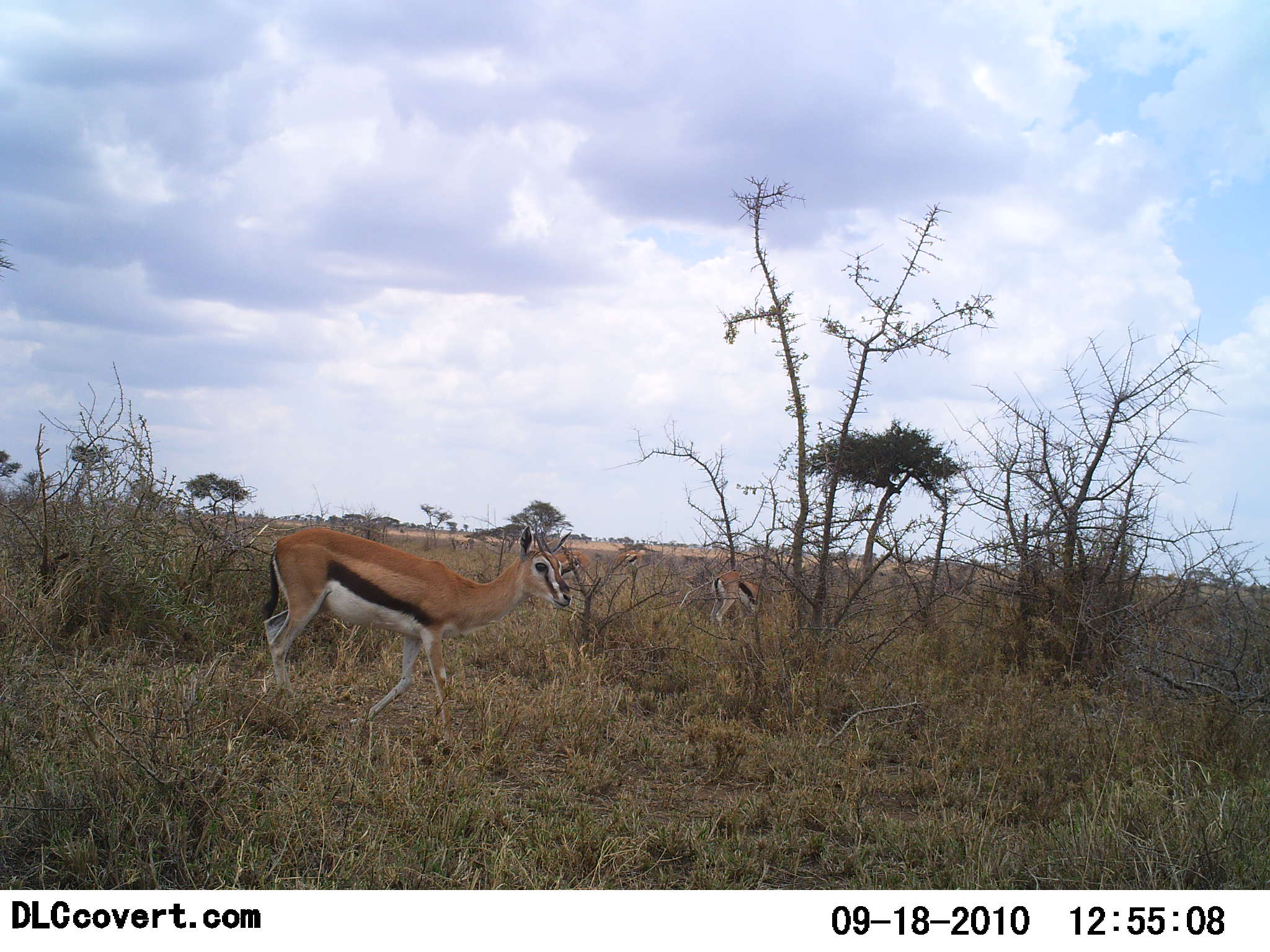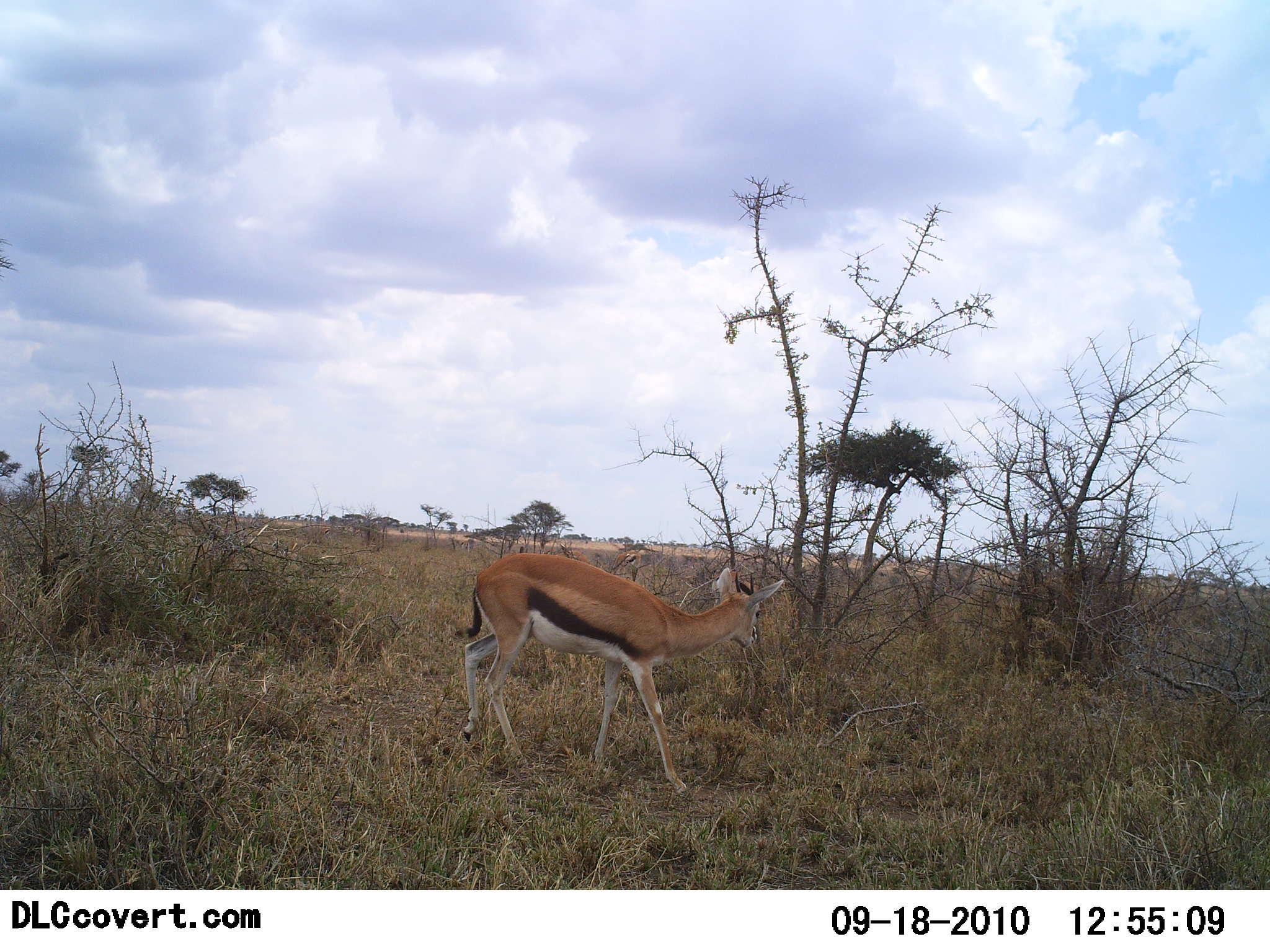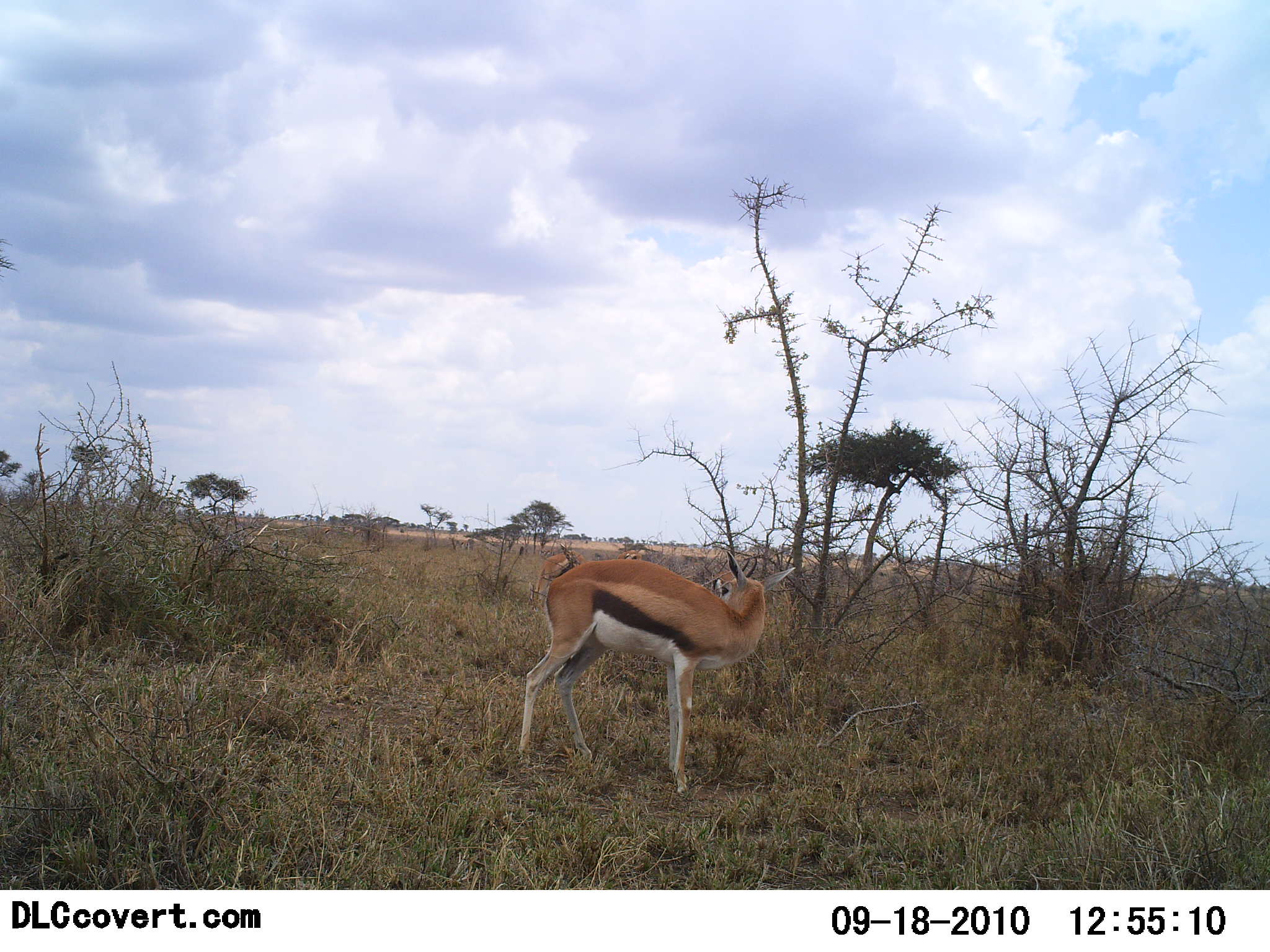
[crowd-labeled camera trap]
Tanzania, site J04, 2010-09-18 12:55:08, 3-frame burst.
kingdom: Animalia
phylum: Chordata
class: Mammalia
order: Artiodactyla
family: Bovidae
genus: Eudorcas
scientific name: Eudorcas thomsonii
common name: thomson's gazelle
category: gazellethomsons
Gazellethomsons (thomson's gazelle) (Eudorcas thomsonii), count 2. Behavior (volunteer vote fractions): standing 21%, resting 0%, moving 95%, interacting 0%. Young present (vote fraction): 0%. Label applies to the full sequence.